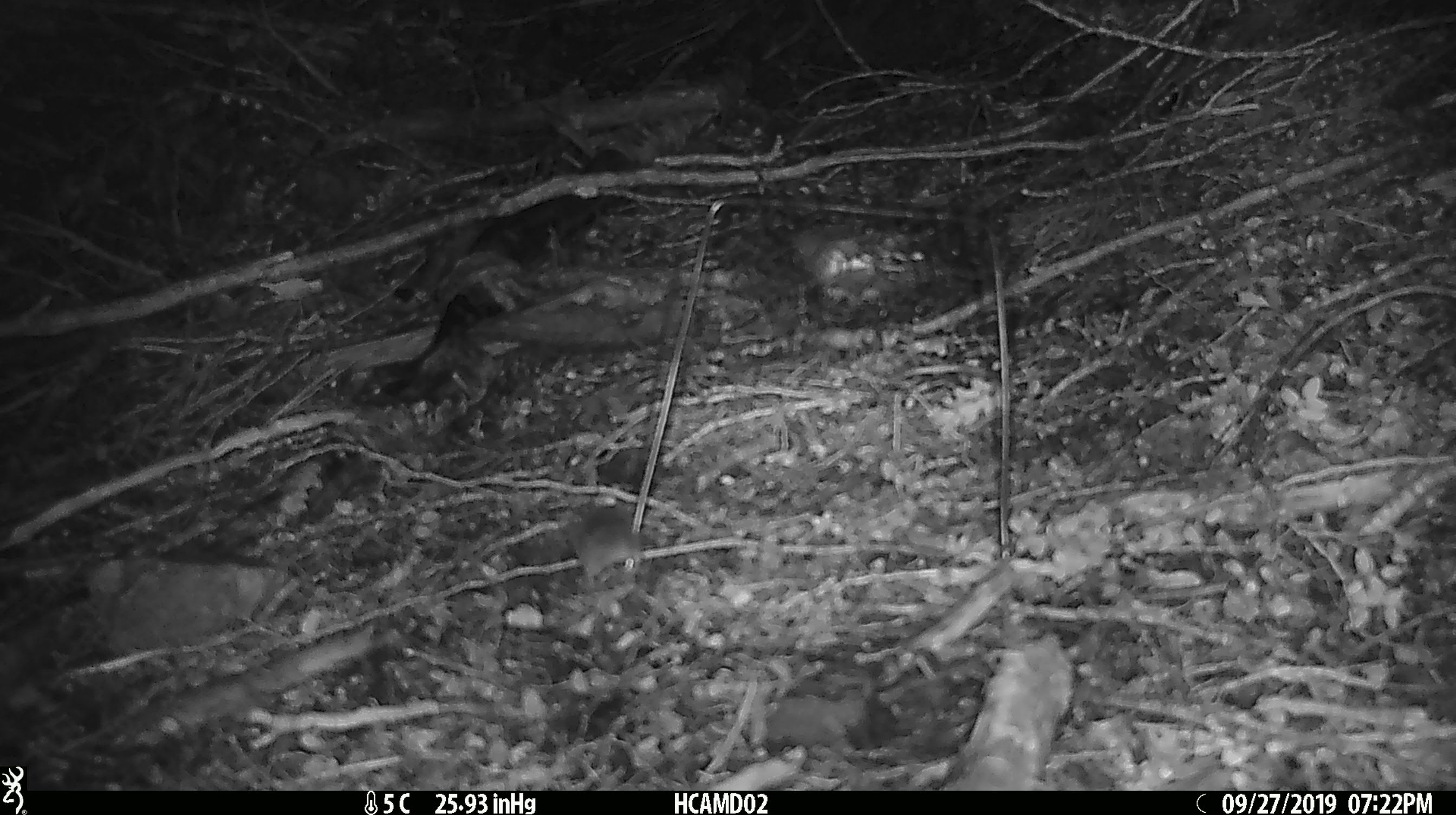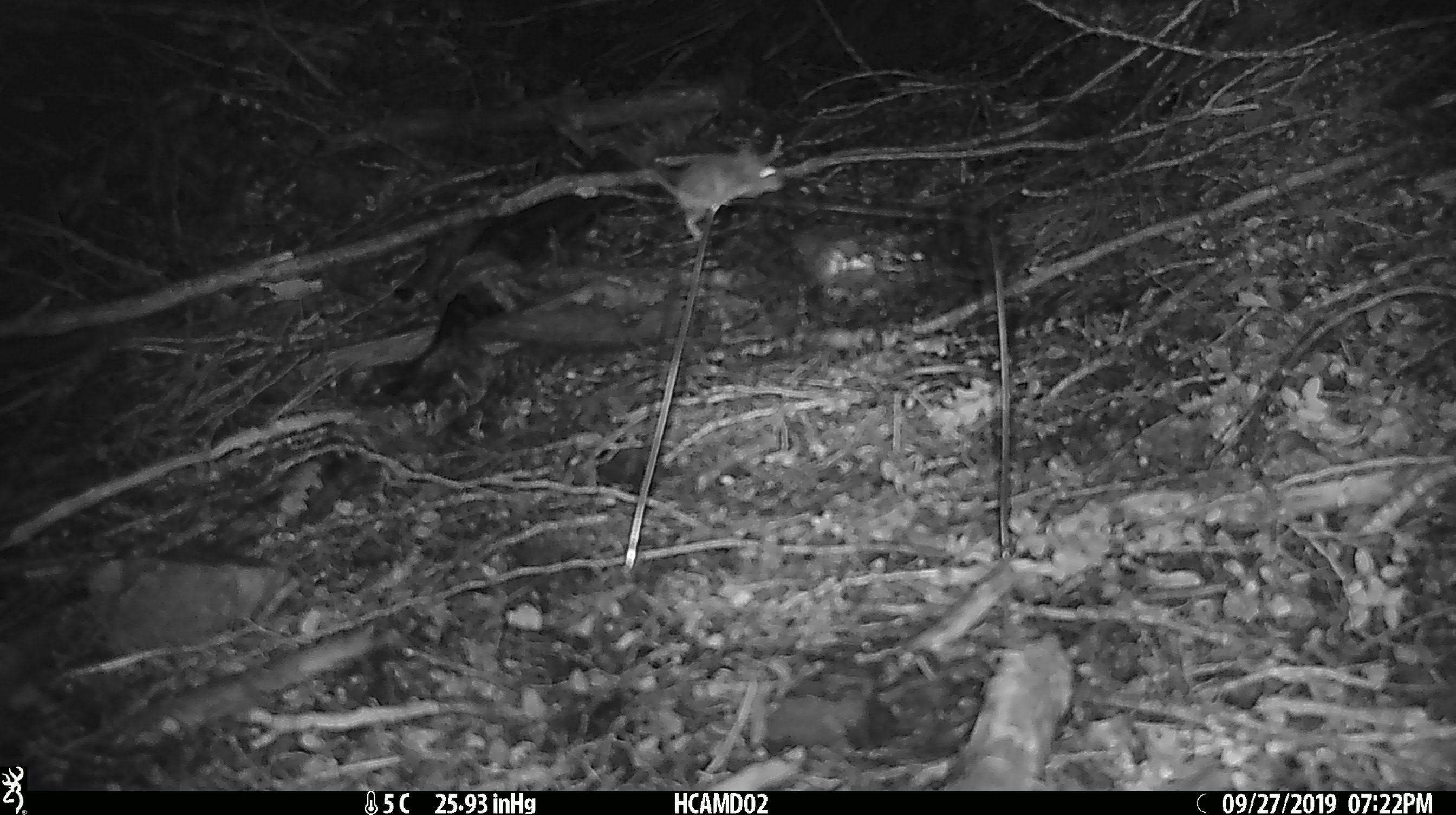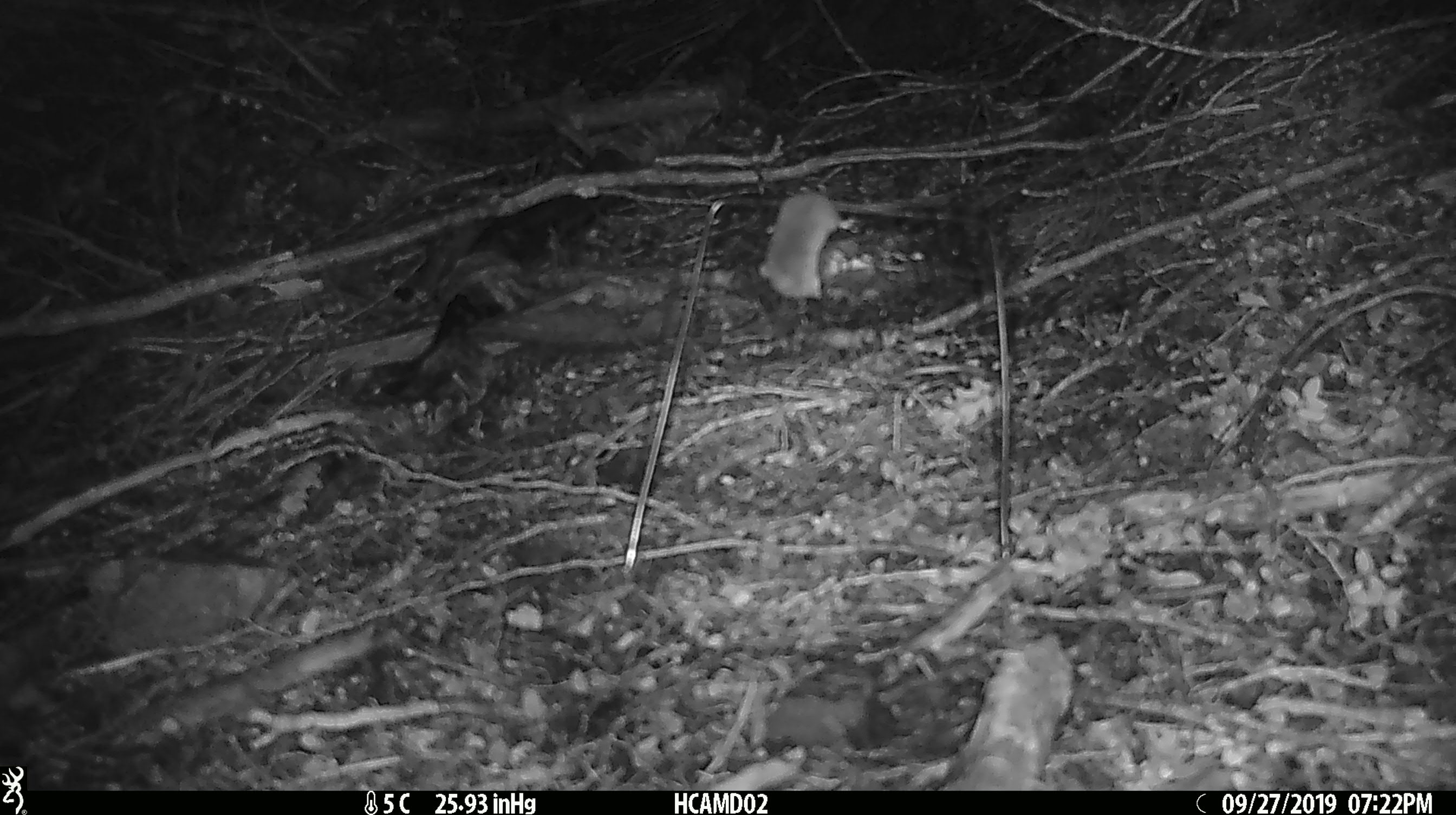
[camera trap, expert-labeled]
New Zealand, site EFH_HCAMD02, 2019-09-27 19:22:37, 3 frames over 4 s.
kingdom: Animalia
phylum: Chordata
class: Mammalia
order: Rodentia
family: Muridae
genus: Mus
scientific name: Mus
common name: mouse